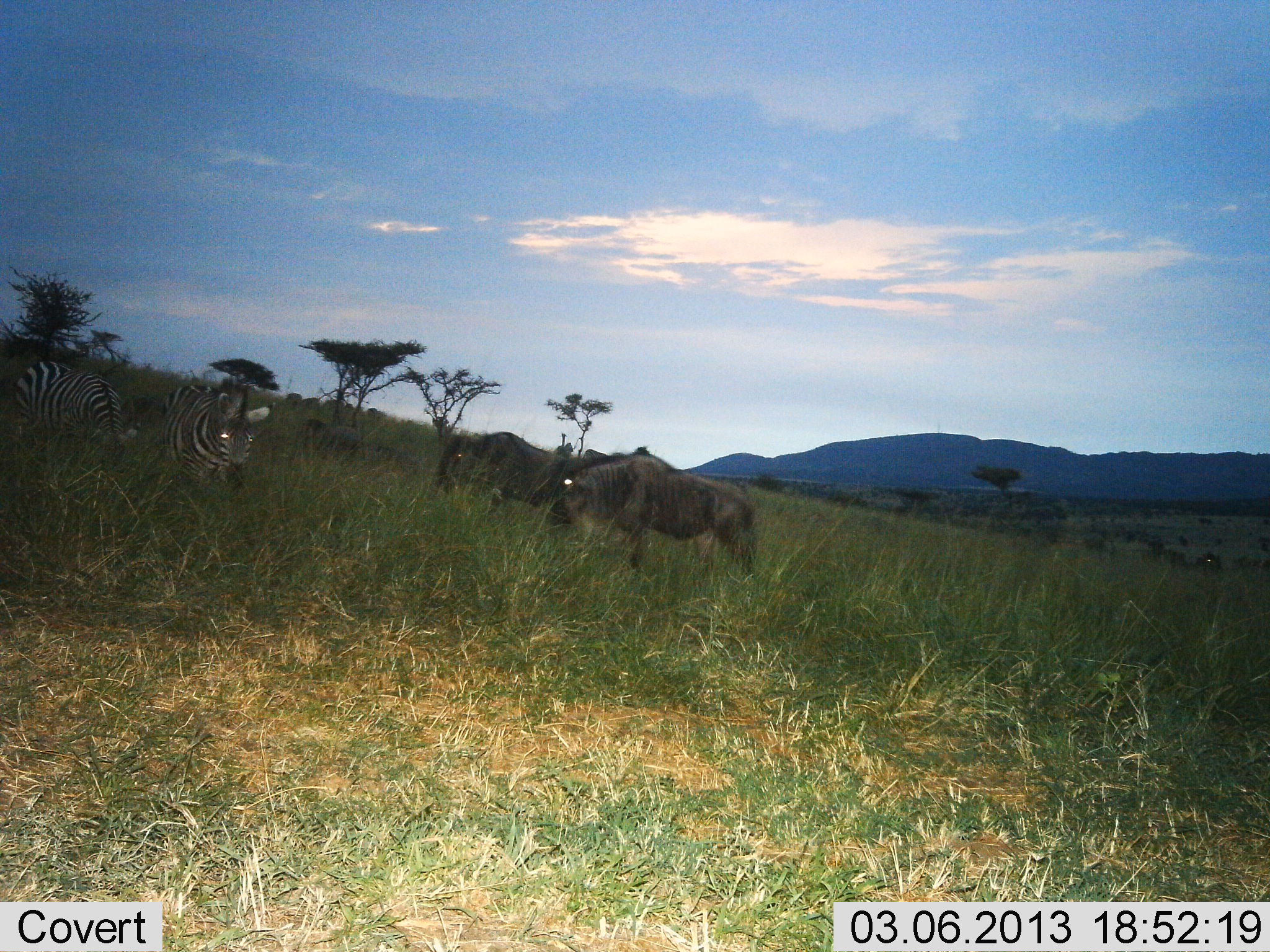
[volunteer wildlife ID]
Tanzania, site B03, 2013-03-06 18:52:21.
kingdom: Animalia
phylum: Chordata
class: Mammalia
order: Artiodactyla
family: Bovidae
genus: Connochaetes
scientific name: Connochaetes taurinus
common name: blue wildebeest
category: wildebeest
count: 2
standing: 59%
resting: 12%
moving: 12%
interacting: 6%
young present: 0%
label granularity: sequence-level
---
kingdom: Animalia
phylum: Chordata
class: Mammalia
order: Perissodactyla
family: Equidae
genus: Equus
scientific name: Equus quagga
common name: plains zebra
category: zebra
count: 2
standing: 67%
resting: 0%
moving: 11%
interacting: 6%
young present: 0%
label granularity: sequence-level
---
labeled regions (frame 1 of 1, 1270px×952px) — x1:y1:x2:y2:
animal: 540:447:759:581; 153:375:277:500; 12:360:142:473; 430:430:566:512